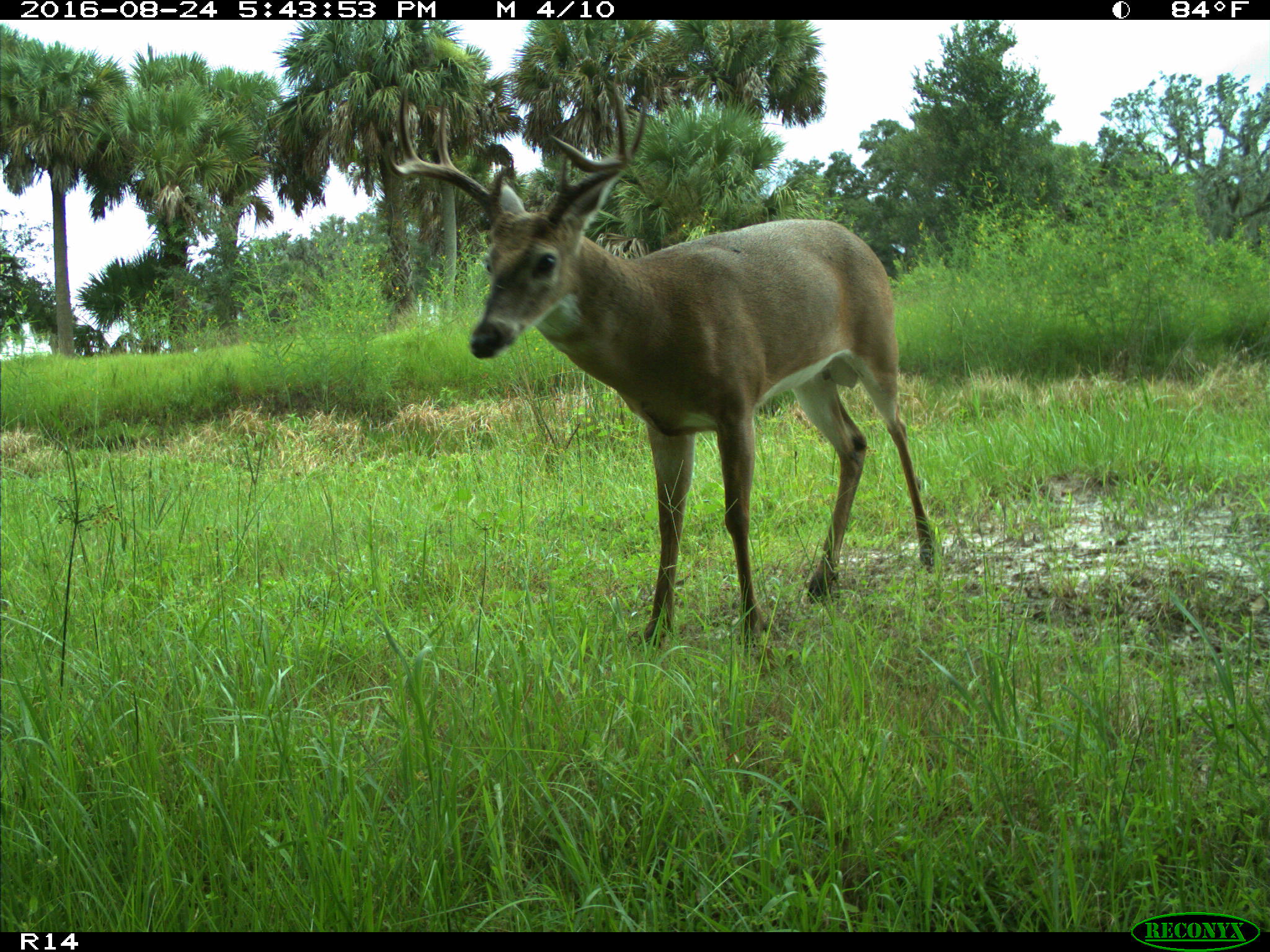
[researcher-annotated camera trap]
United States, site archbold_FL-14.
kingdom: Animalia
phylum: Chordata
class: Mammalia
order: Artiodactyla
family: Cervidae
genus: Odocoileus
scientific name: Odocoileus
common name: deer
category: unidentified deer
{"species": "unidentified deer (deer) (Odocoileus)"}